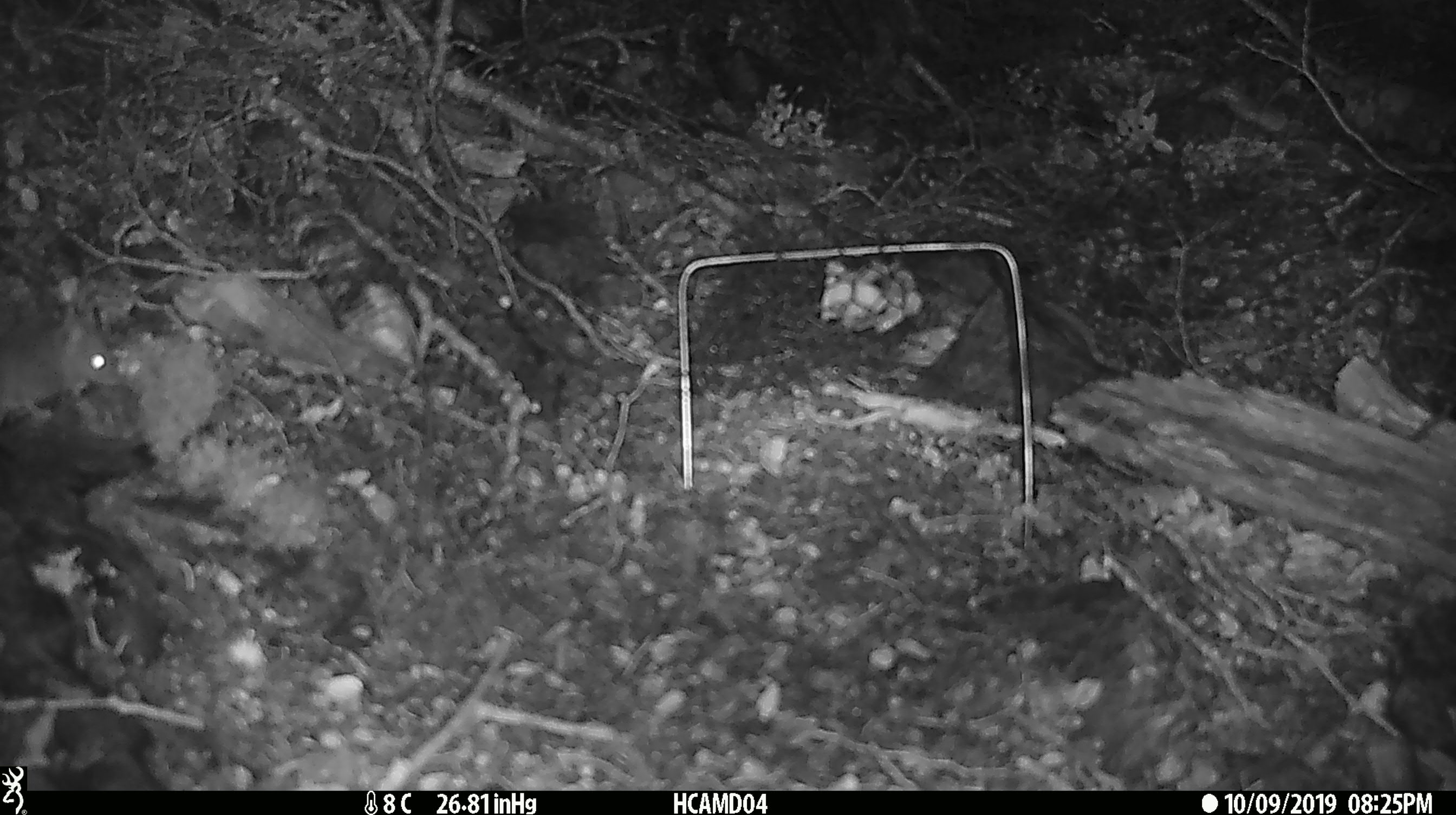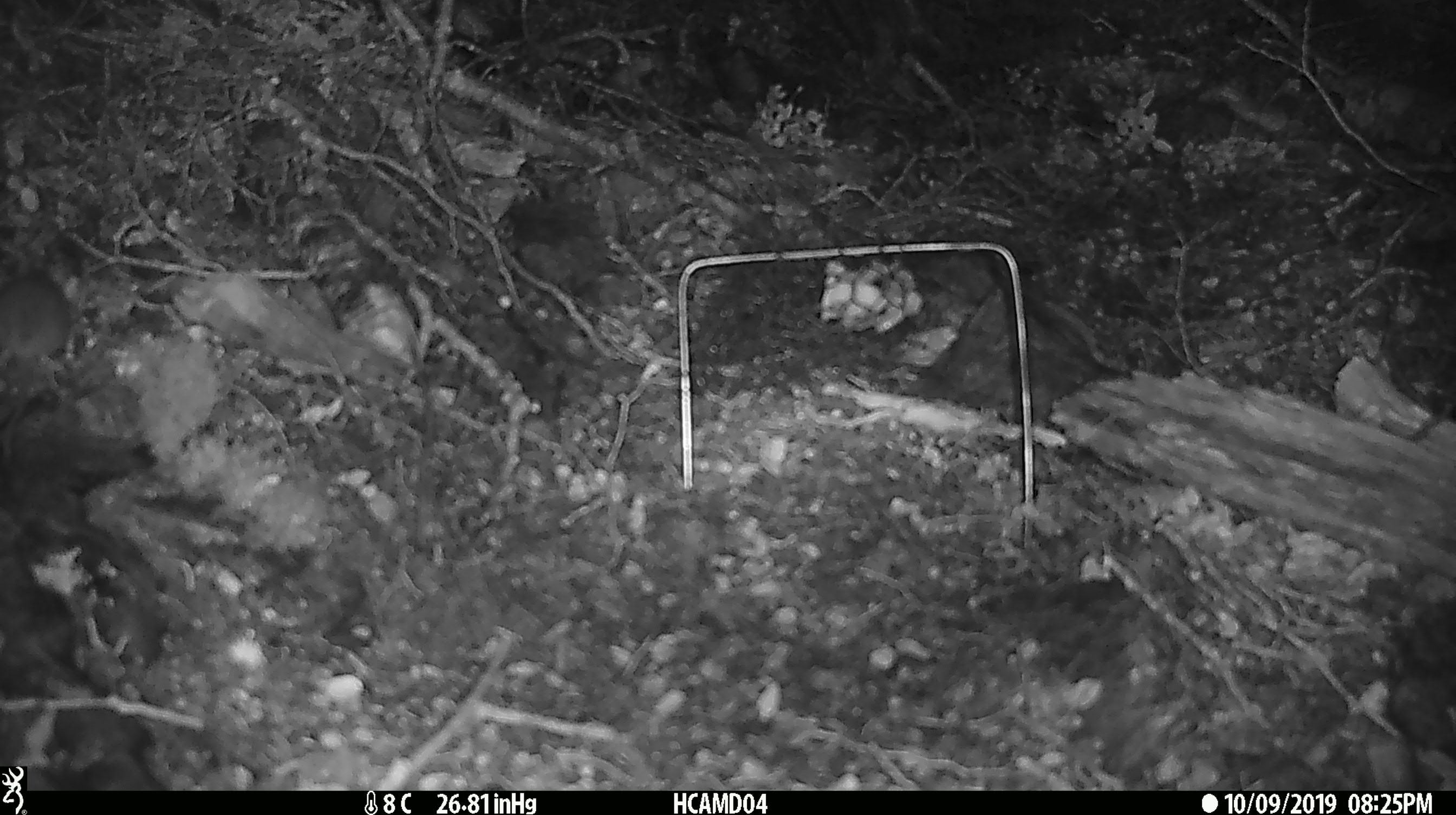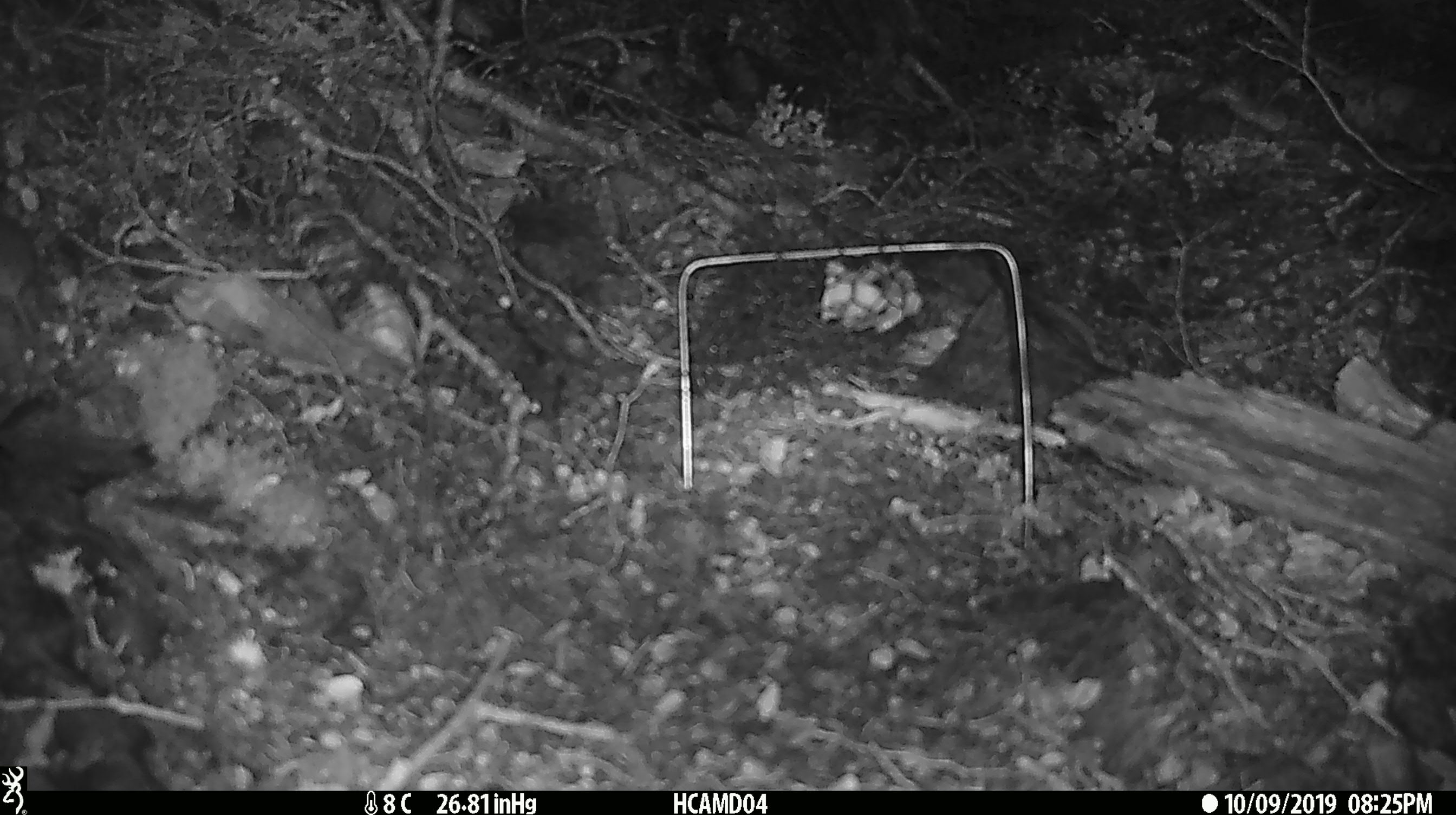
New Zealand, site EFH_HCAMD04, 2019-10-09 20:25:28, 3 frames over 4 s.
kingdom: Animalia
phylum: Chordata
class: Mammalia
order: Rodentia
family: Muridae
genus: Mus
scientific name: Mus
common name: mouse